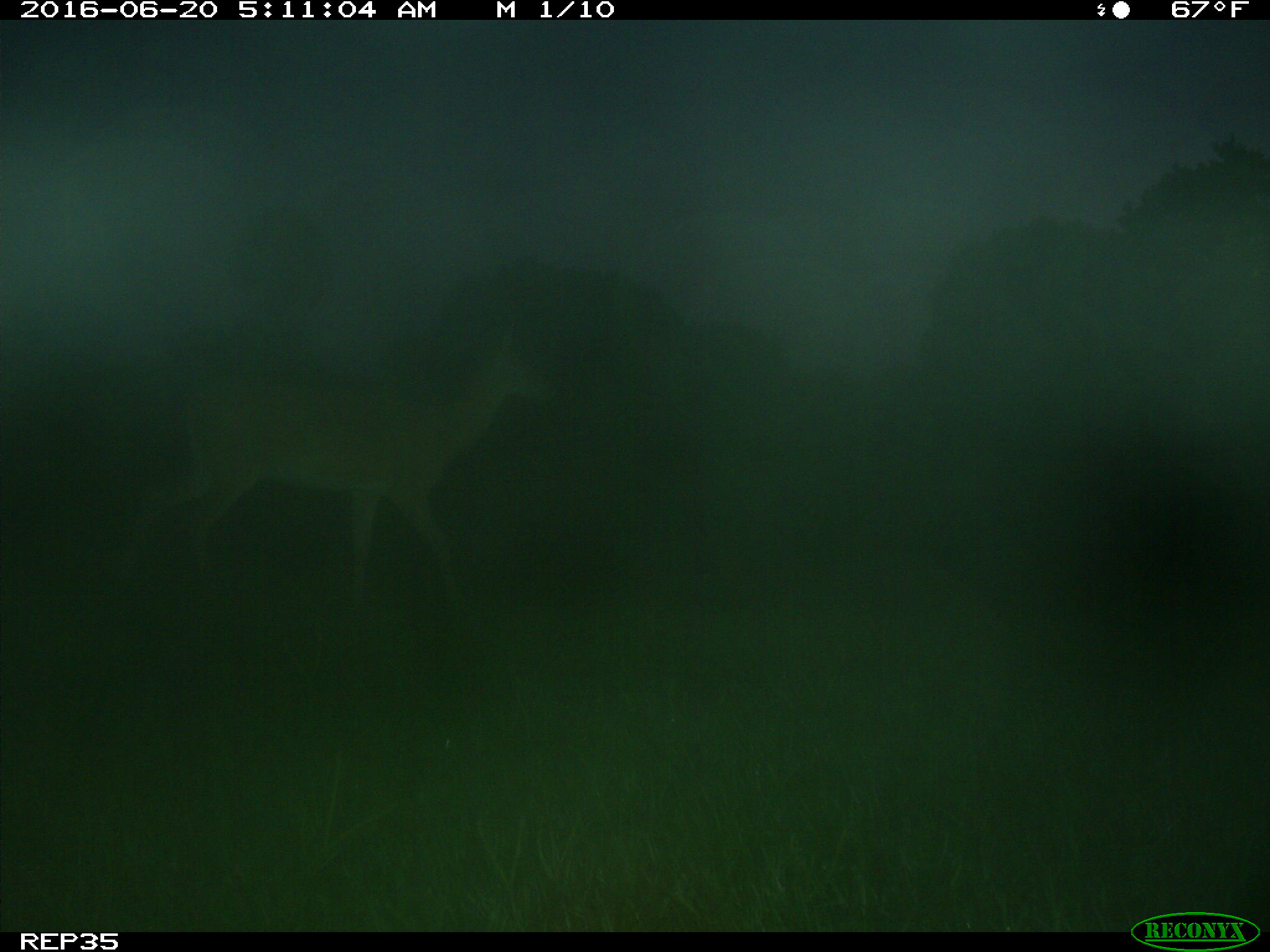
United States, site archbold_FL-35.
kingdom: Animalia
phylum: Chordata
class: Mammalia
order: Artiodactyla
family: Cervidae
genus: Odocoileus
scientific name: Odocoileus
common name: deer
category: unidentified deer